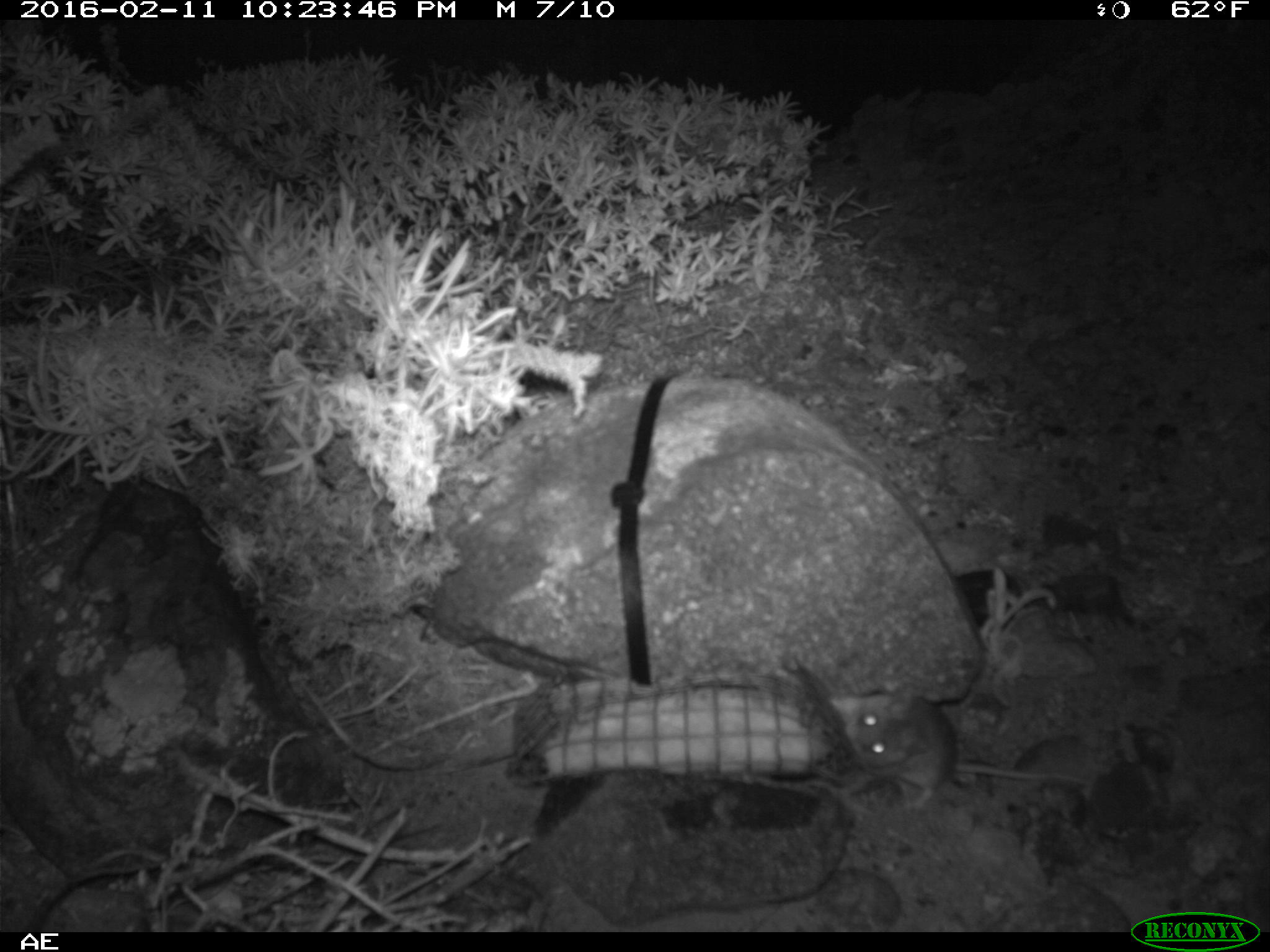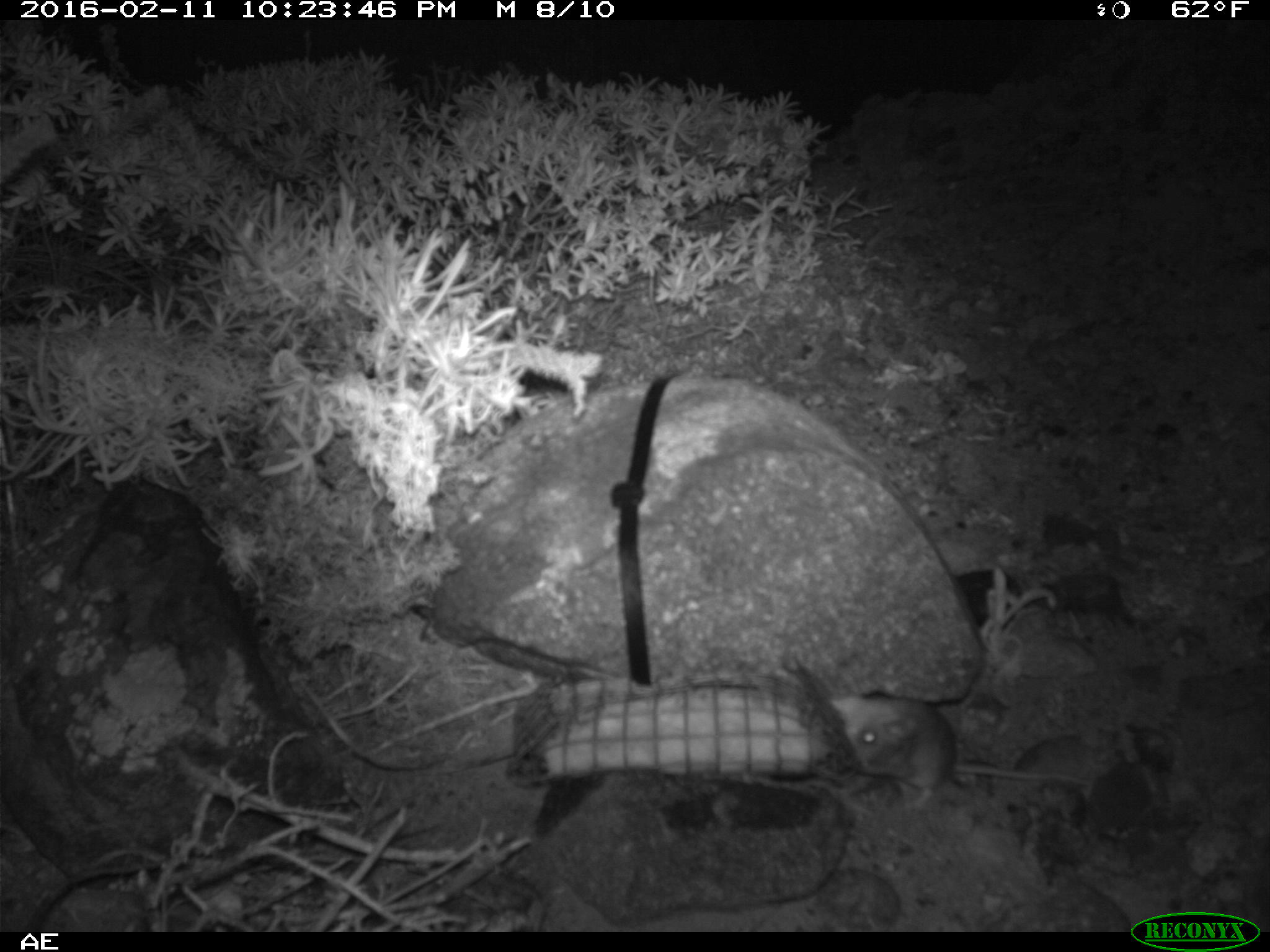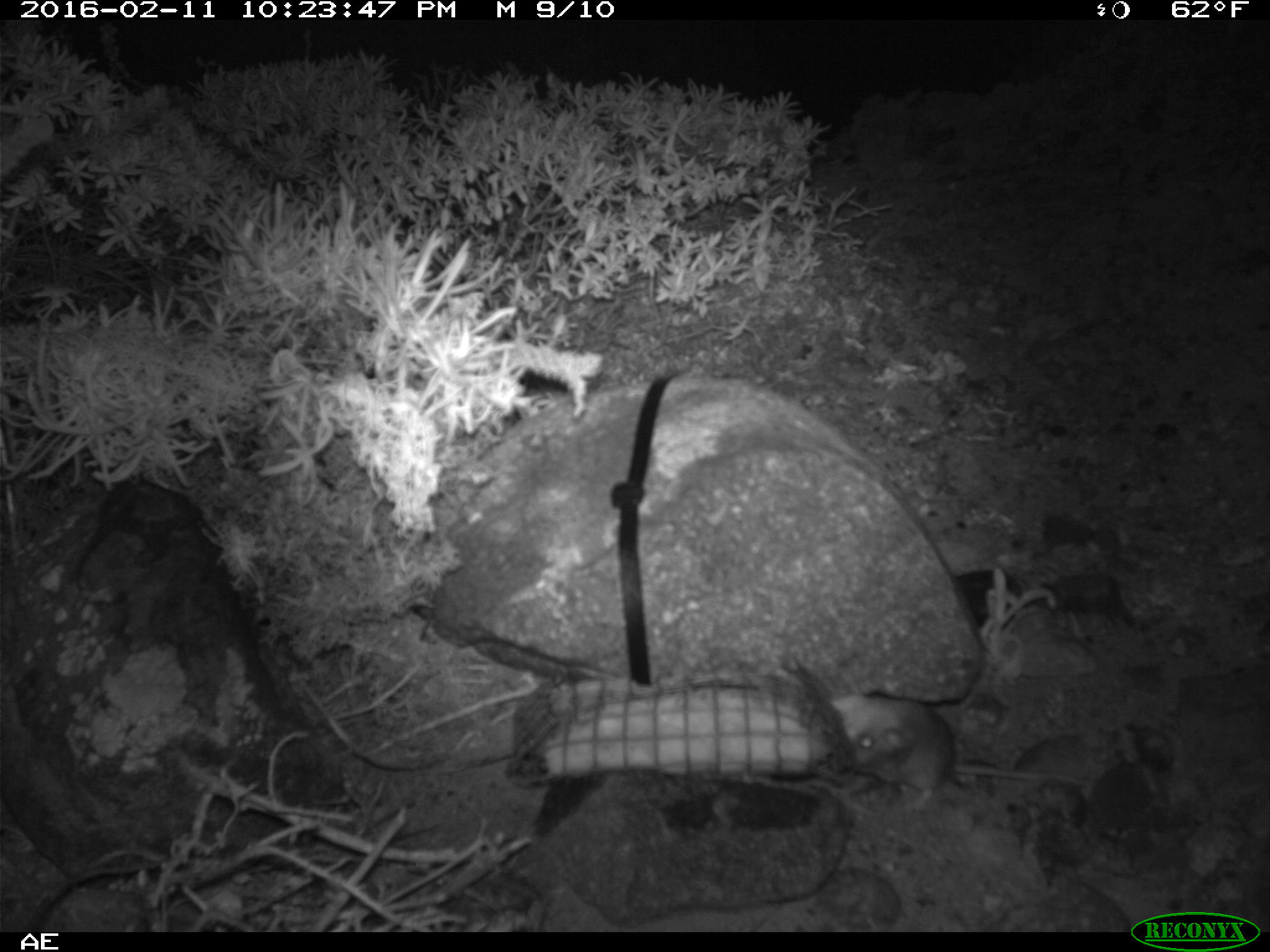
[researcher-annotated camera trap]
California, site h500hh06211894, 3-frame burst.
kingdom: Animalia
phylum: Chordata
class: Mammalia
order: Rodentia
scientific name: Rodentia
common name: rodent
Rodent (Rodentia).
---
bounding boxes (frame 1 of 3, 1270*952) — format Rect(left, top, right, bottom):
rodent: Rect(843, 682, 1095, 813)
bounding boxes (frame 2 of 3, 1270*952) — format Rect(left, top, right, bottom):
rodent: Rect(824, 692, 1086, 804)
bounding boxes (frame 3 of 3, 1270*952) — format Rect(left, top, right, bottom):
rodent: Rect(833, 694, 1088, 812)